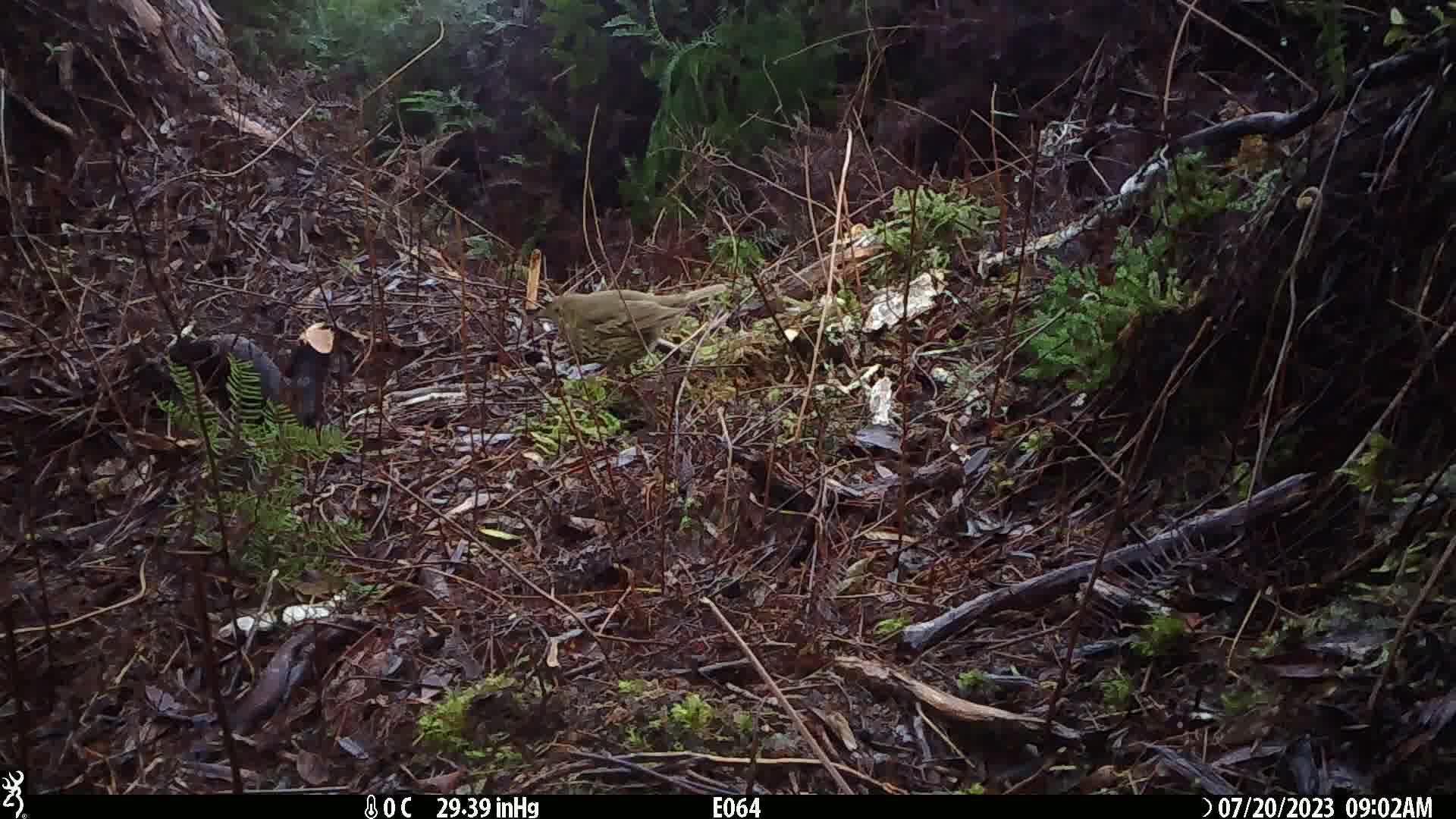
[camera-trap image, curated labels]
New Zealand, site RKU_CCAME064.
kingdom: Animalia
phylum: Chordata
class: Aves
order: Passeriformes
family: Turdidae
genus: Turdus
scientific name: Turdus philomelos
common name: song thrush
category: thrush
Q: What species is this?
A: Thrush (song thrush) (Turdus philomelos).